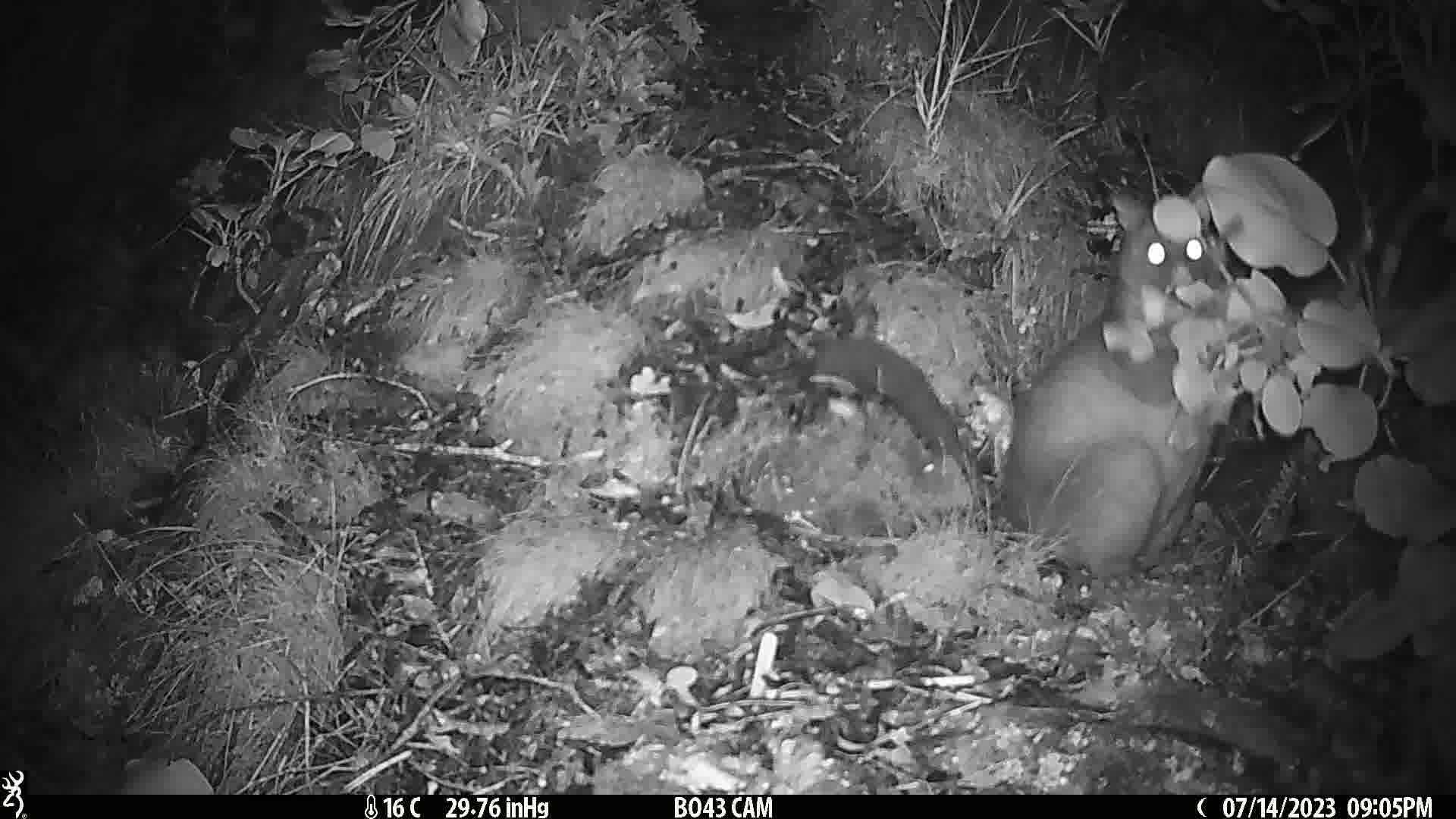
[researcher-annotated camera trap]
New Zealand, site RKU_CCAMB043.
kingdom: Animalia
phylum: Chordata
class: Mammalia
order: Diprotodontia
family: Phalangeridae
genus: Trichosurus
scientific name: Trichosurus vulpecula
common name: common brushtail possum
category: possum